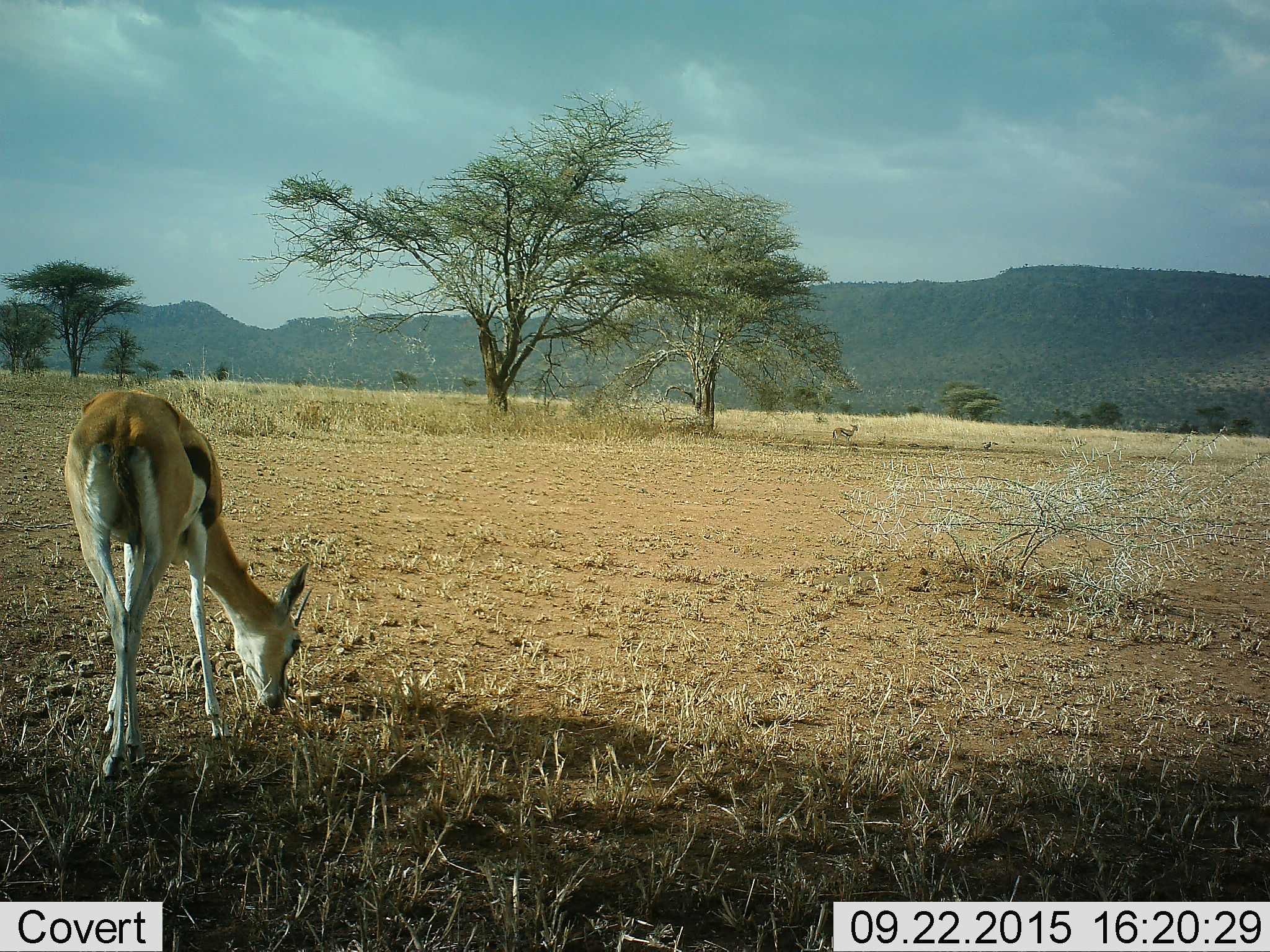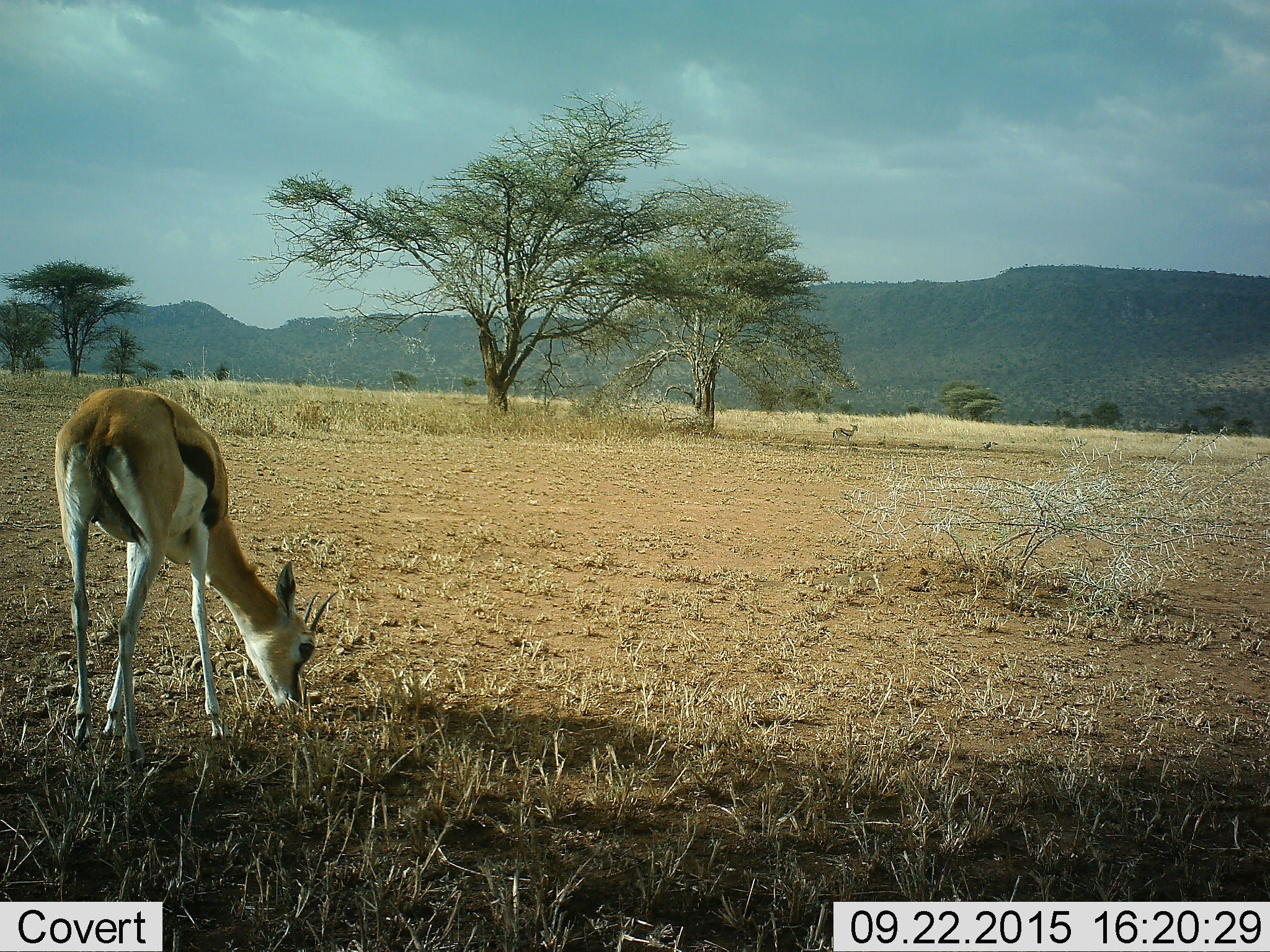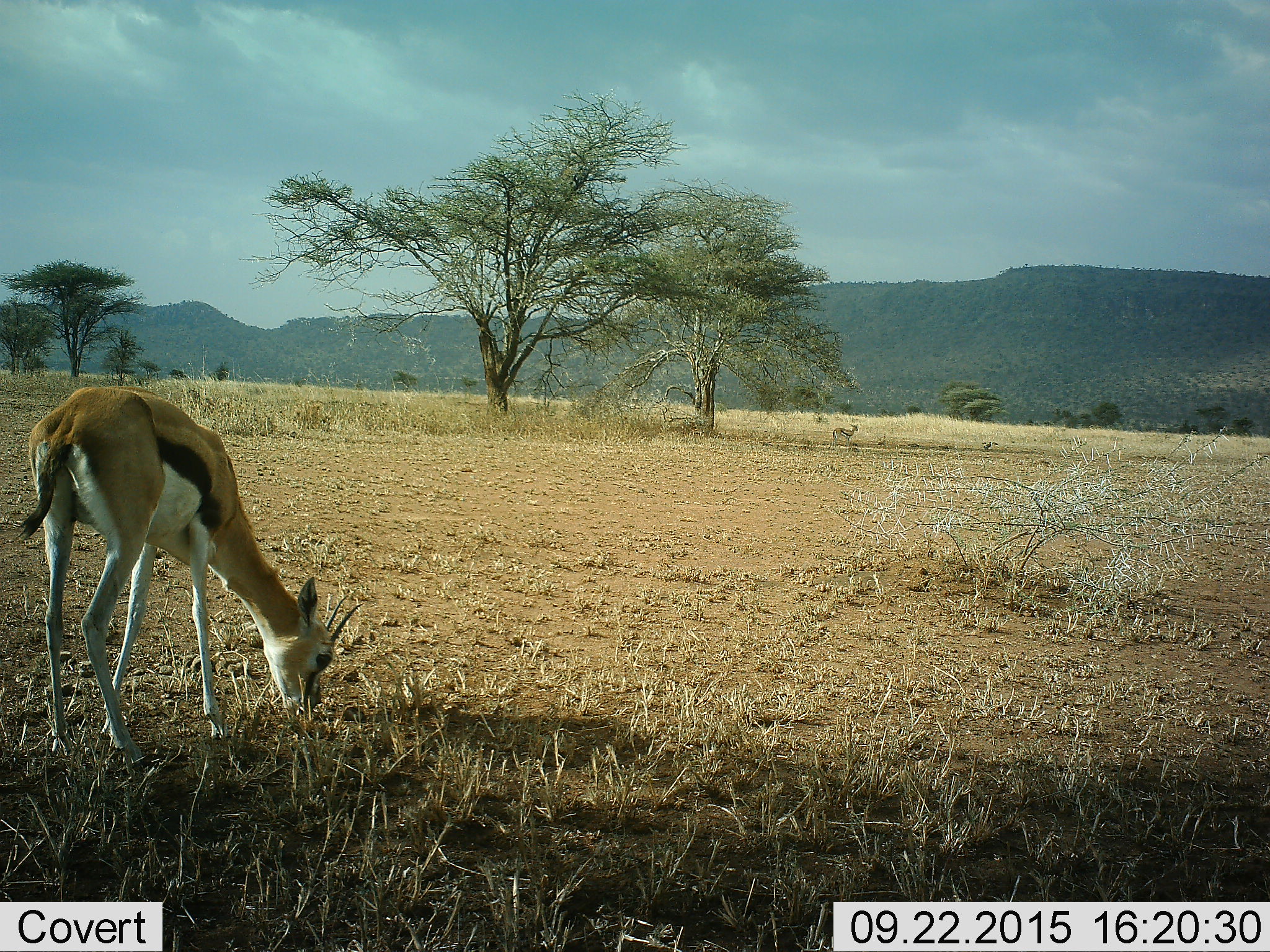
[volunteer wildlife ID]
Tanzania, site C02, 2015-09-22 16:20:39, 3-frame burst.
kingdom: Animalia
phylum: Chordata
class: Mammalia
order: Artiodactyla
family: Bovidae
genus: Eudorcas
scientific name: Eudorcas thomsonii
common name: thomson's gazelle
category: gazellethomsons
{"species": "gazellethomsons (thomson's gazelle) (Eudorcas thomsonii)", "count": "1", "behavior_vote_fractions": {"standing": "33%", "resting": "6%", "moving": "11%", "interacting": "0%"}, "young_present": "11%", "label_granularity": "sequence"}